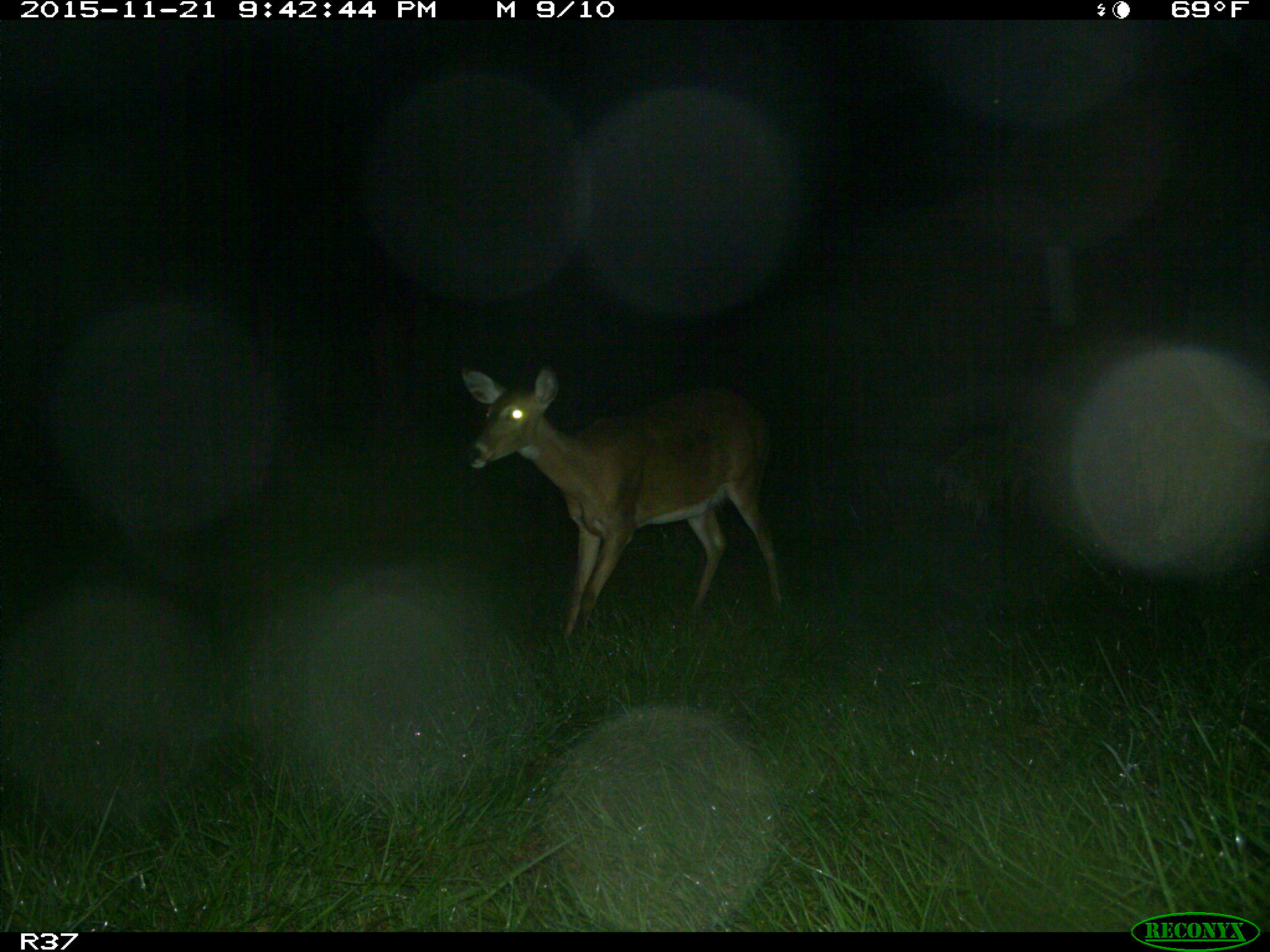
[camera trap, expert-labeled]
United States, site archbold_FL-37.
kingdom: Animalia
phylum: Chordata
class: Mammalia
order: Artiodactyla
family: Cervidae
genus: Odocoileus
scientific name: Odocoileus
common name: deer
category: unidentified deer